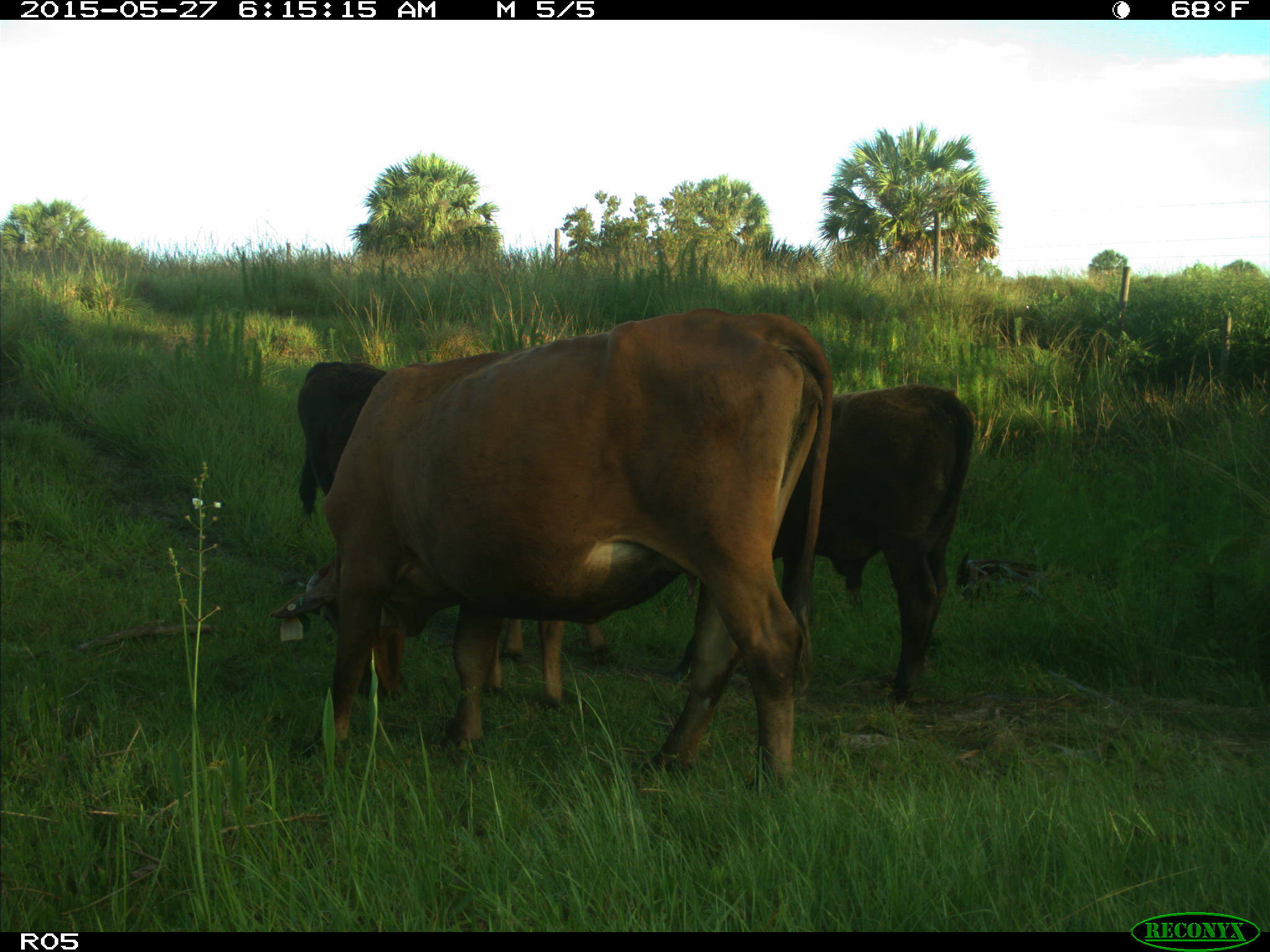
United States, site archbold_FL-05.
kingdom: Animalia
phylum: Chordata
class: Mammalia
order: Artiodactyla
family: Bovidae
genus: Bos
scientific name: Bos taurus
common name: domestic cow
Bos taurus (domestic cow).